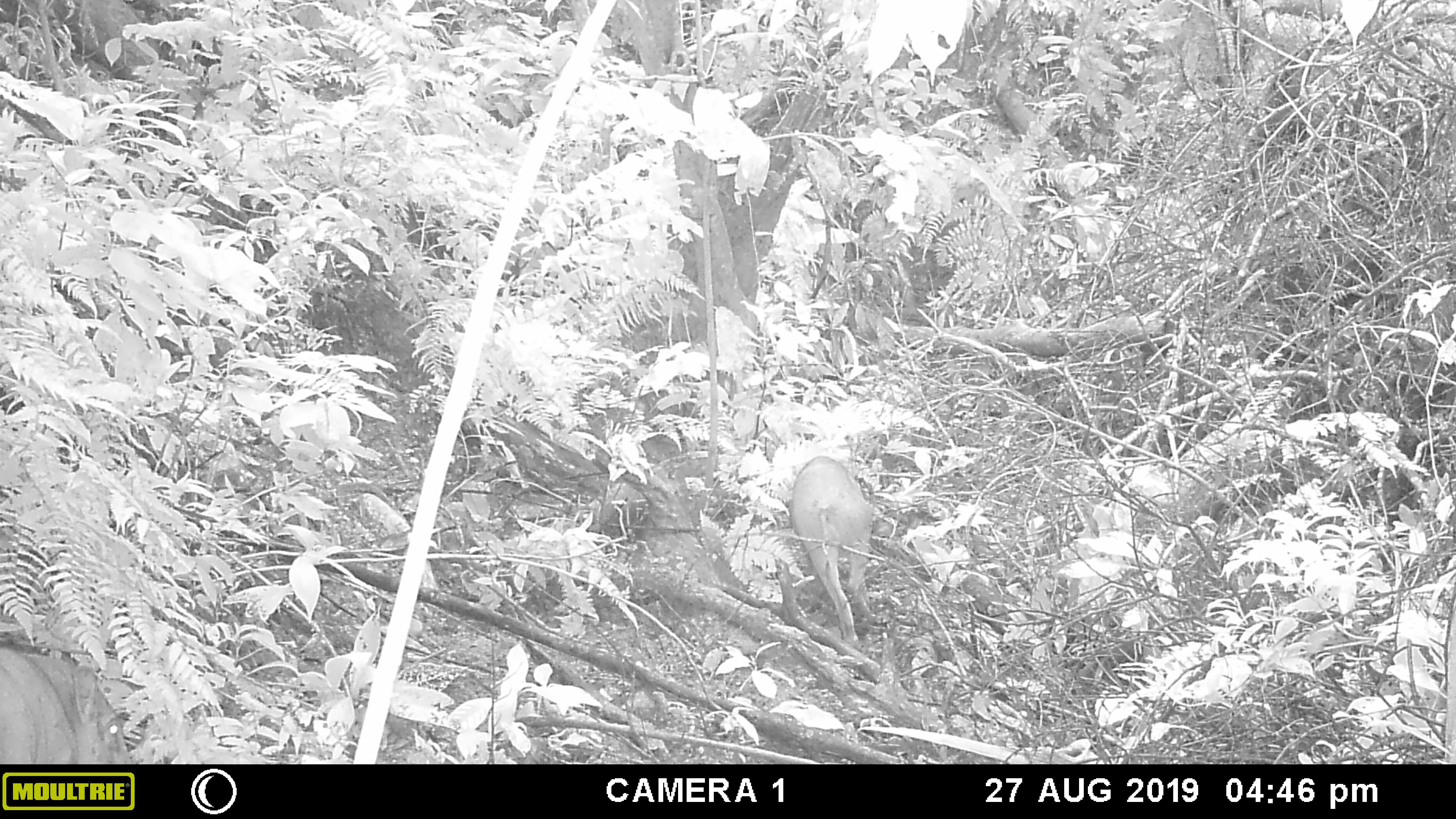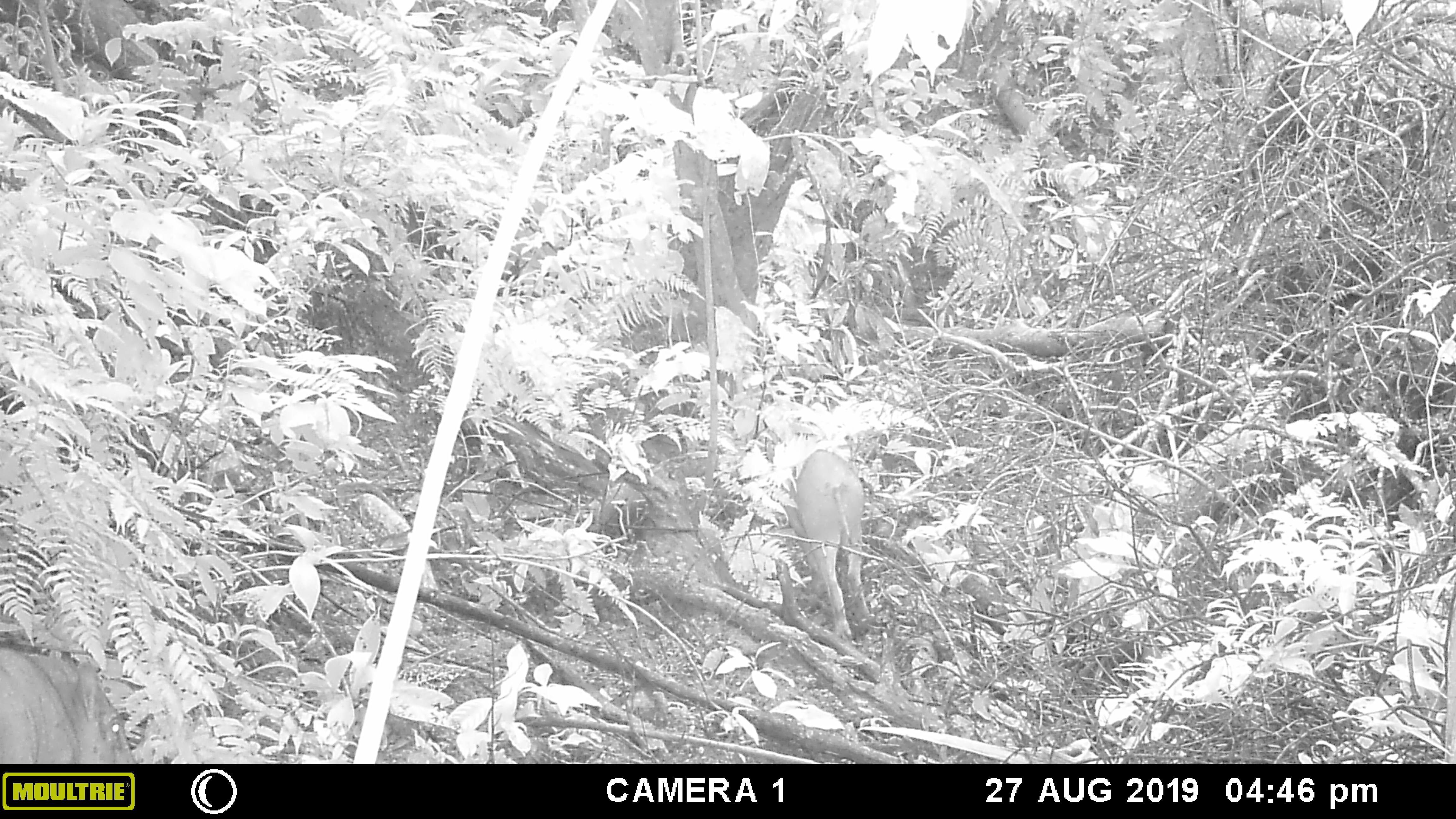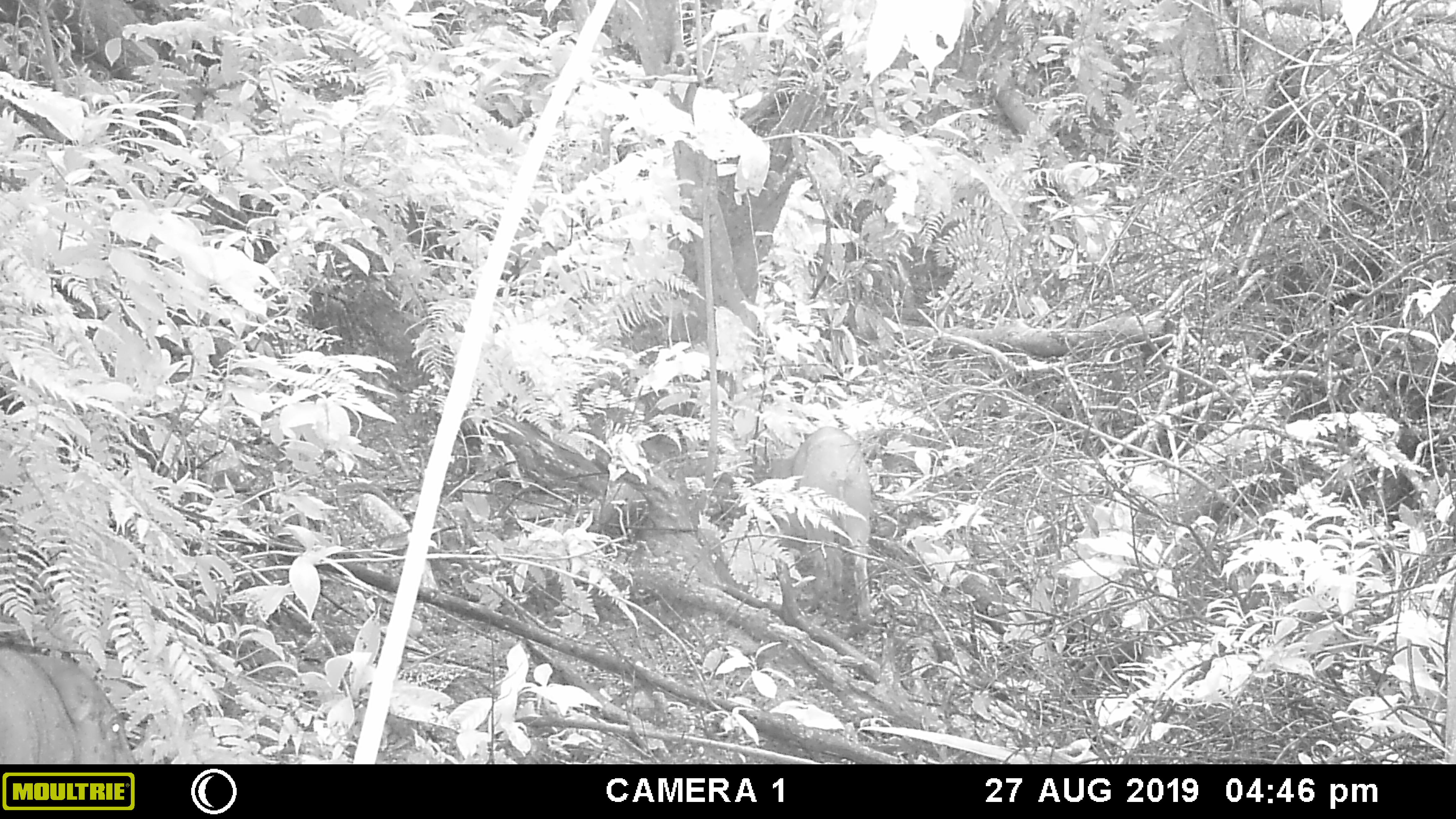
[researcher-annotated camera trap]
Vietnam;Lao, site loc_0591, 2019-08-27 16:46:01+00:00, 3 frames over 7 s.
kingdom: Animalia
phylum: Chordata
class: Mammalia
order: Artiodactyla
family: Suidae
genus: Sus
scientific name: Sus scrofa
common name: eurasian wild pig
Eurasian wild pig (Sus scrofa). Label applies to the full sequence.